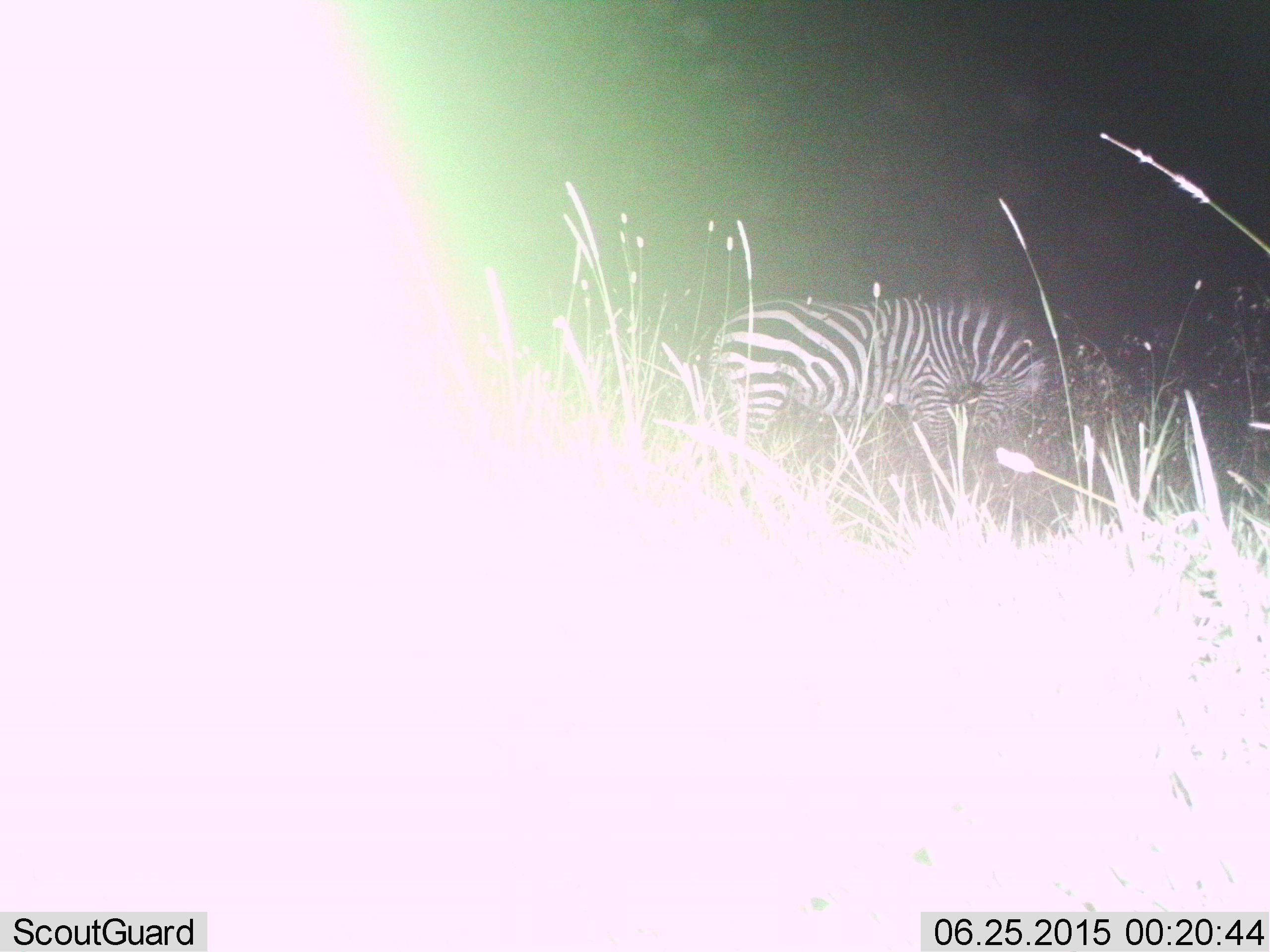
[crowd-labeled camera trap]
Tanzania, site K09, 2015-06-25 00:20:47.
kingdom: Animalia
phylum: Chordata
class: Mammalia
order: Perissodactyla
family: Equidae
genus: Equus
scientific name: Equus quagga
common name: plains zebra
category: zebra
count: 1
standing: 70%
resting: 0%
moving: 10%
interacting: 0%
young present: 0%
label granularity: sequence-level